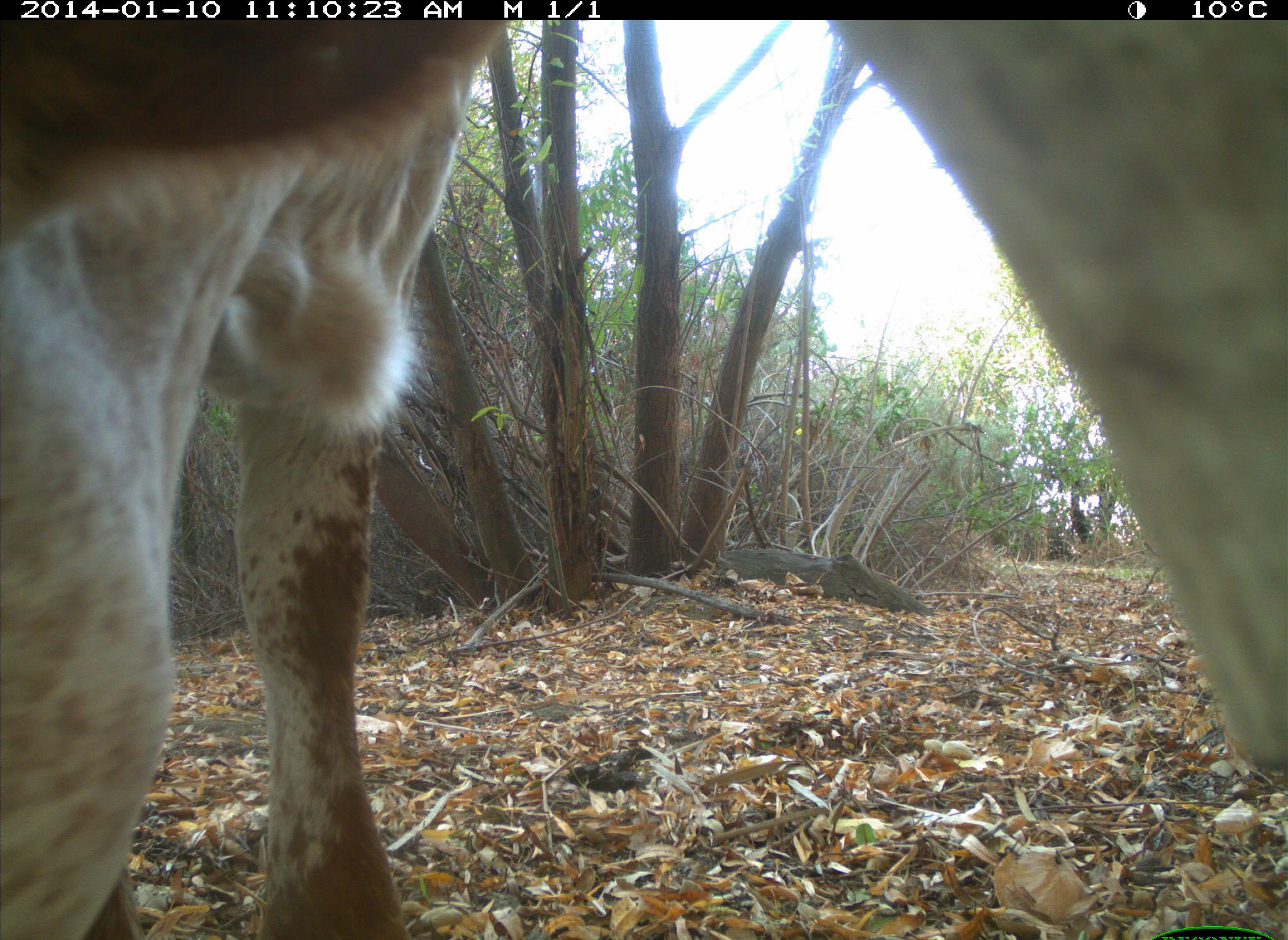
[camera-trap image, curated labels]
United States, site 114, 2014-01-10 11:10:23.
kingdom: Animalia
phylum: Chordata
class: Mammalia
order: Artiodactyla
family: Bovidae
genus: Bos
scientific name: Bos taurus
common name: cow